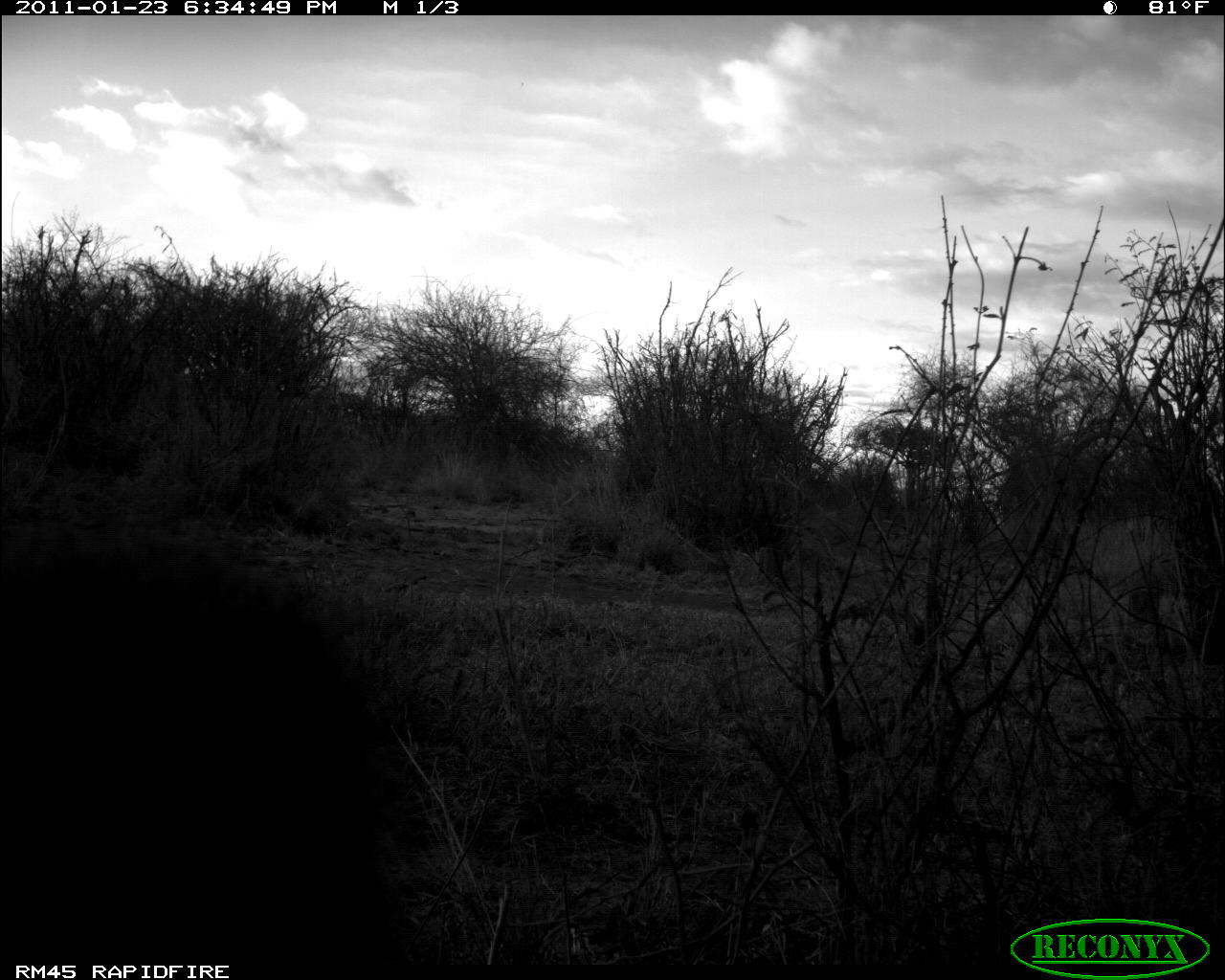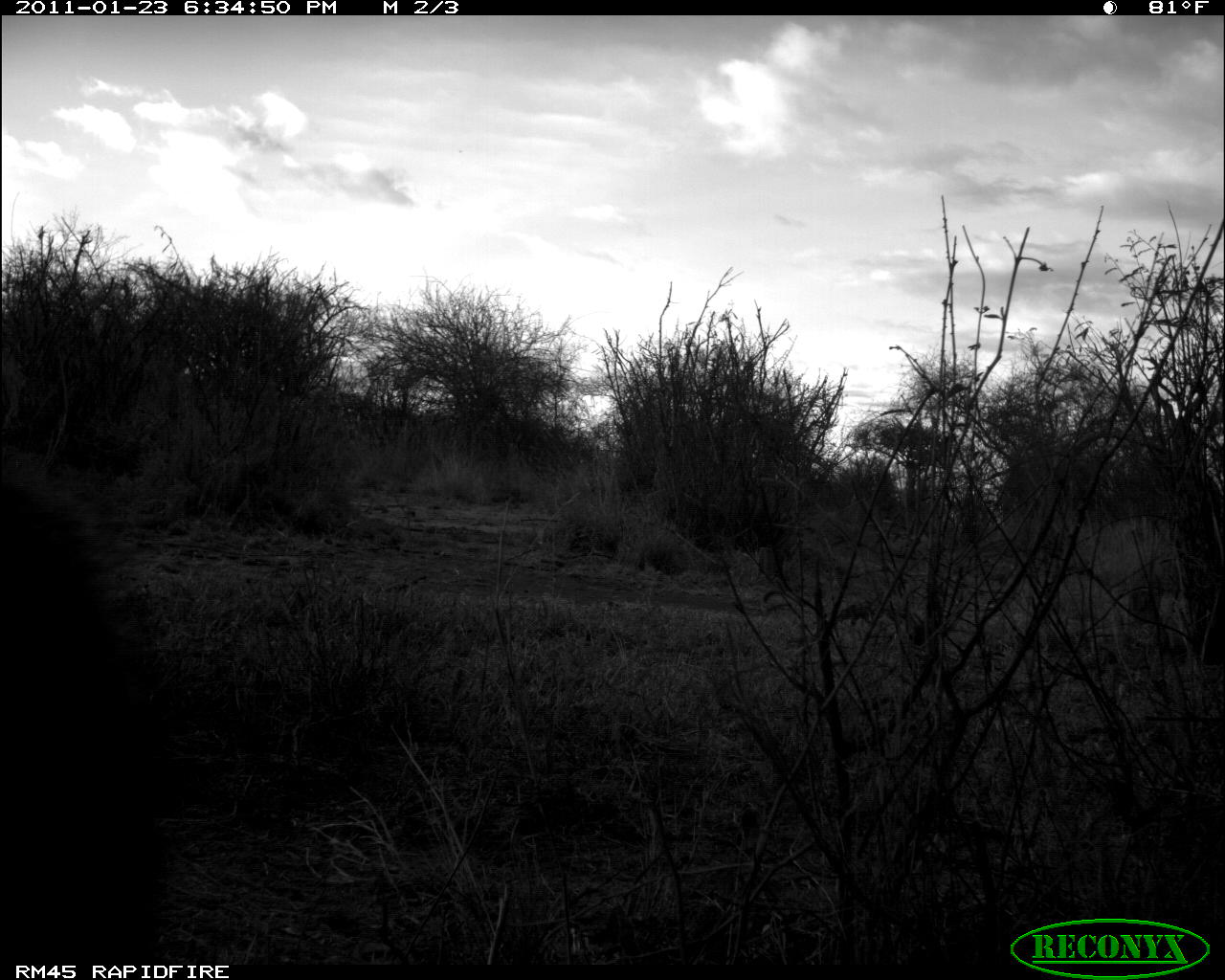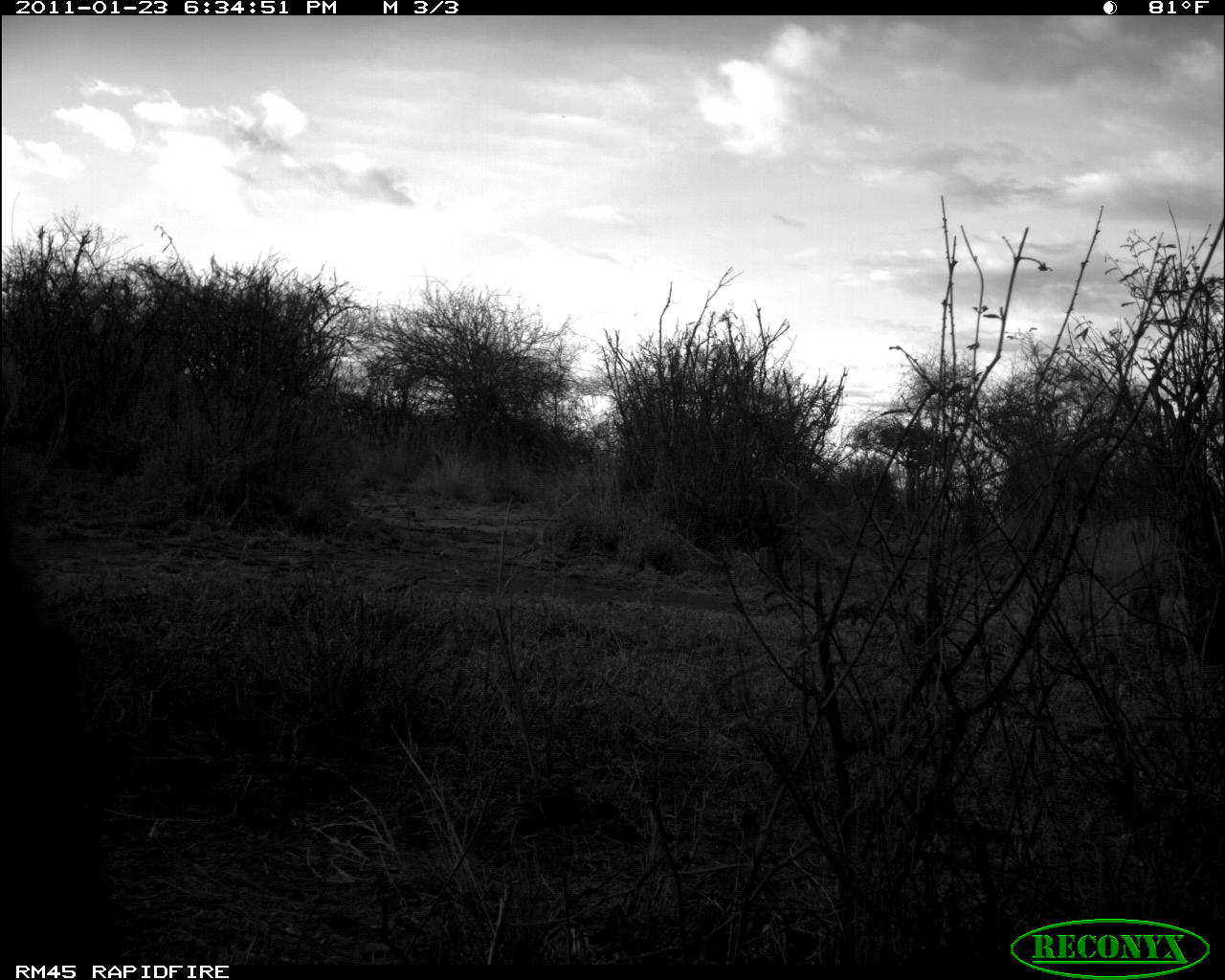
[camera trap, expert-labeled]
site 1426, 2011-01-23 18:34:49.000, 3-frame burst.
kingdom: Animalia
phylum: Chordata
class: Mammalia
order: Primates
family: Cercopithecidae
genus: Papio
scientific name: Papio anubis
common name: olive baboon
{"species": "Papio anubis (olive baboon)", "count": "1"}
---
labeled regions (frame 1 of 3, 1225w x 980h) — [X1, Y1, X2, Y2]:
papio anubis: [0, 543, 408, 960]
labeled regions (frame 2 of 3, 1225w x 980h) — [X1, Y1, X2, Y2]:
papio anubis: [0, 477, 173, 960]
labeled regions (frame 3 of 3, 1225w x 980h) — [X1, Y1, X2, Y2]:
papio anubis: [0, 360, 135, 955]